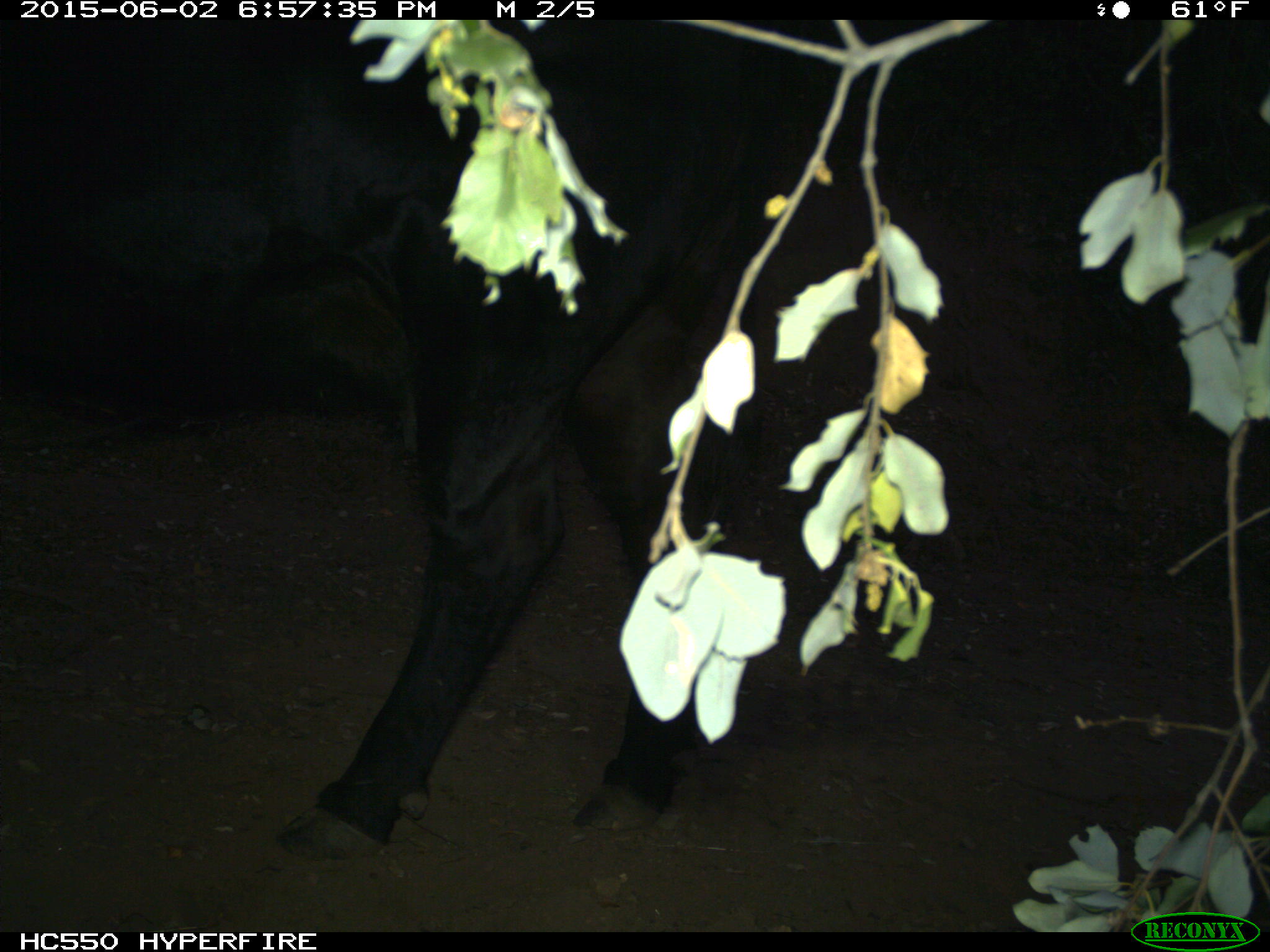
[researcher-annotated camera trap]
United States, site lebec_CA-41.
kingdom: Animalia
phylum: Chordata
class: Mammalia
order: Artiodactyla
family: Bovidae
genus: Bos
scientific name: Bos taurus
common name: domestic cow